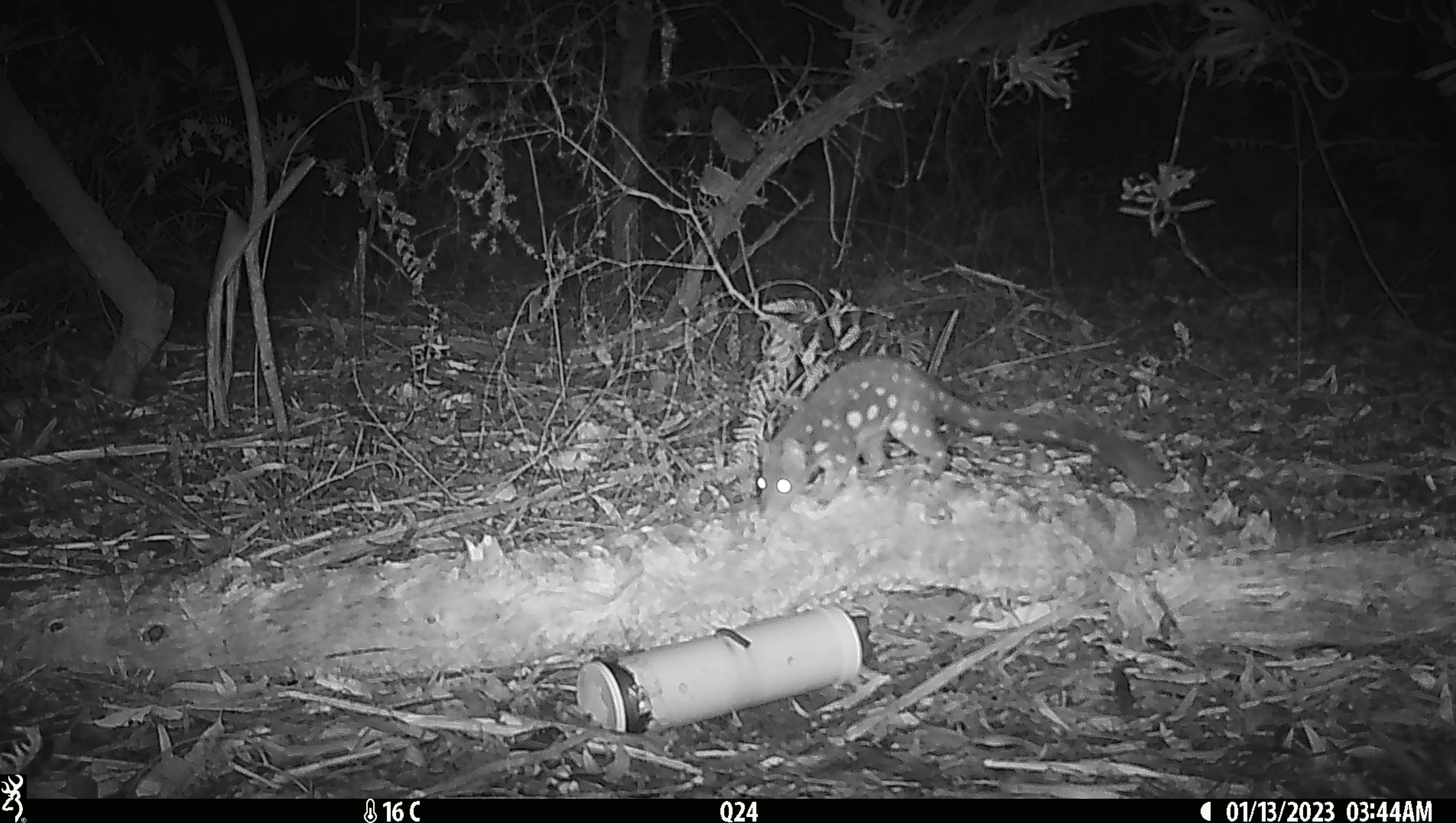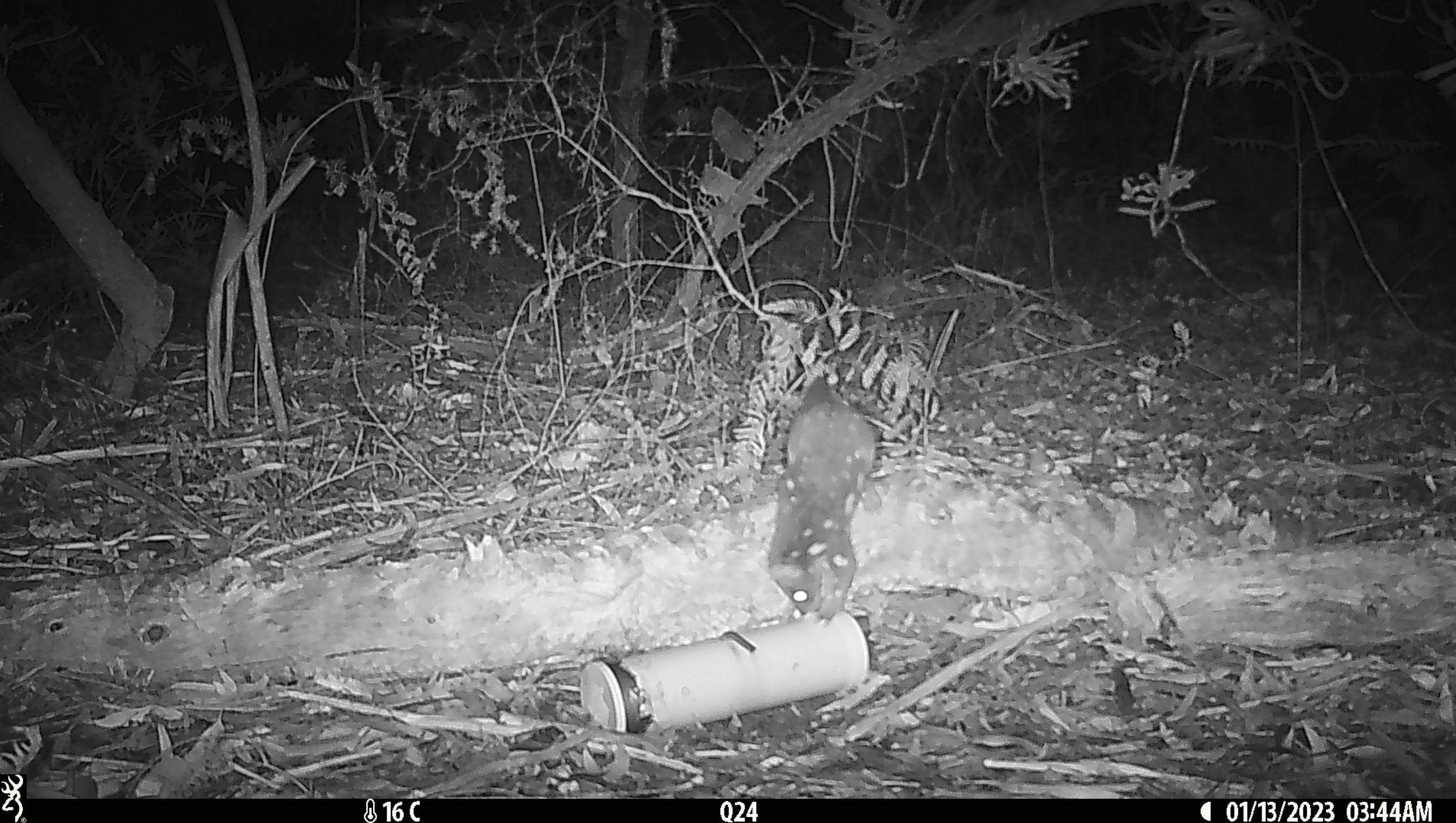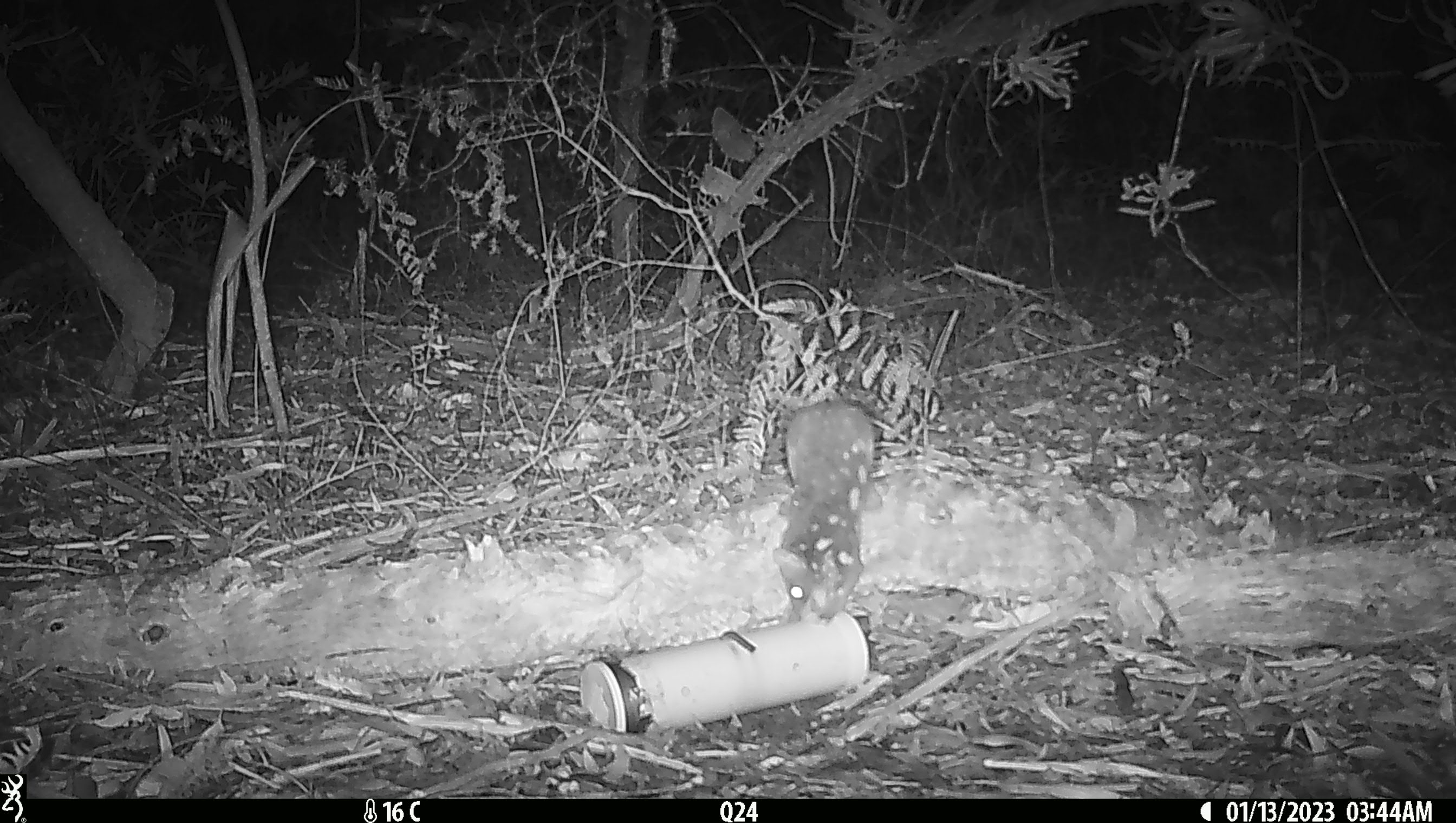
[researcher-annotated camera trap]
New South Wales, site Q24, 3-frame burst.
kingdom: Animalia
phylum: Chordata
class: Mammalia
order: Dasyuromorphia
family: Dasyuridae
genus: Dasyurus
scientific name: Dasyurus maculatus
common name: spotted-tailed quoll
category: quoll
Quoll (spotted-tailed quoll) (Dasyurus maculatus).